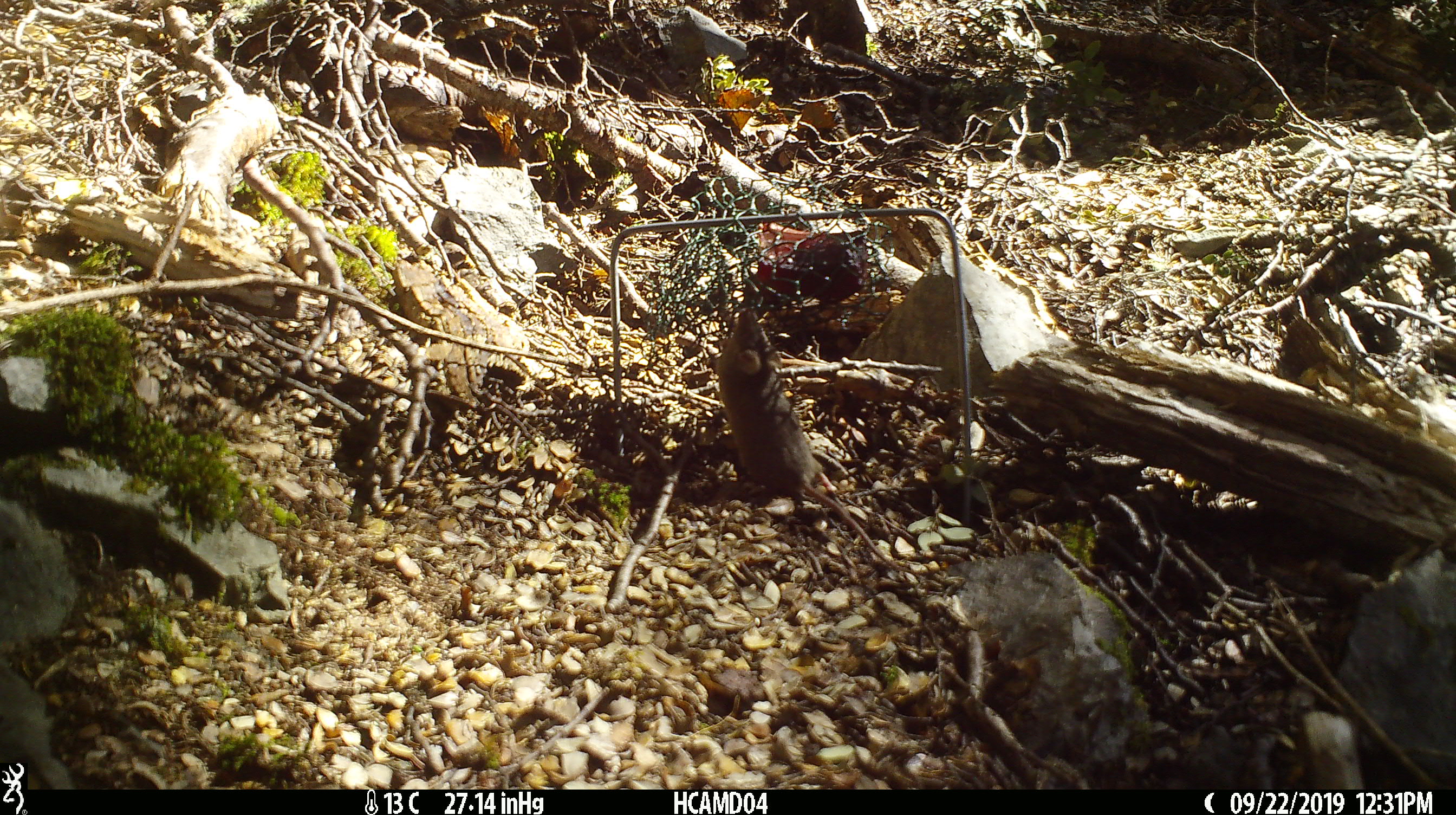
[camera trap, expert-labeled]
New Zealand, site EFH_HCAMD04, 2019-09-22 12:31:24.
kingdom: Animalia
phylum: Chordata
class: Mammalia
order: Rodentia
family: Muridae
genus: Mus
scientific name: Mus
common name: mouse